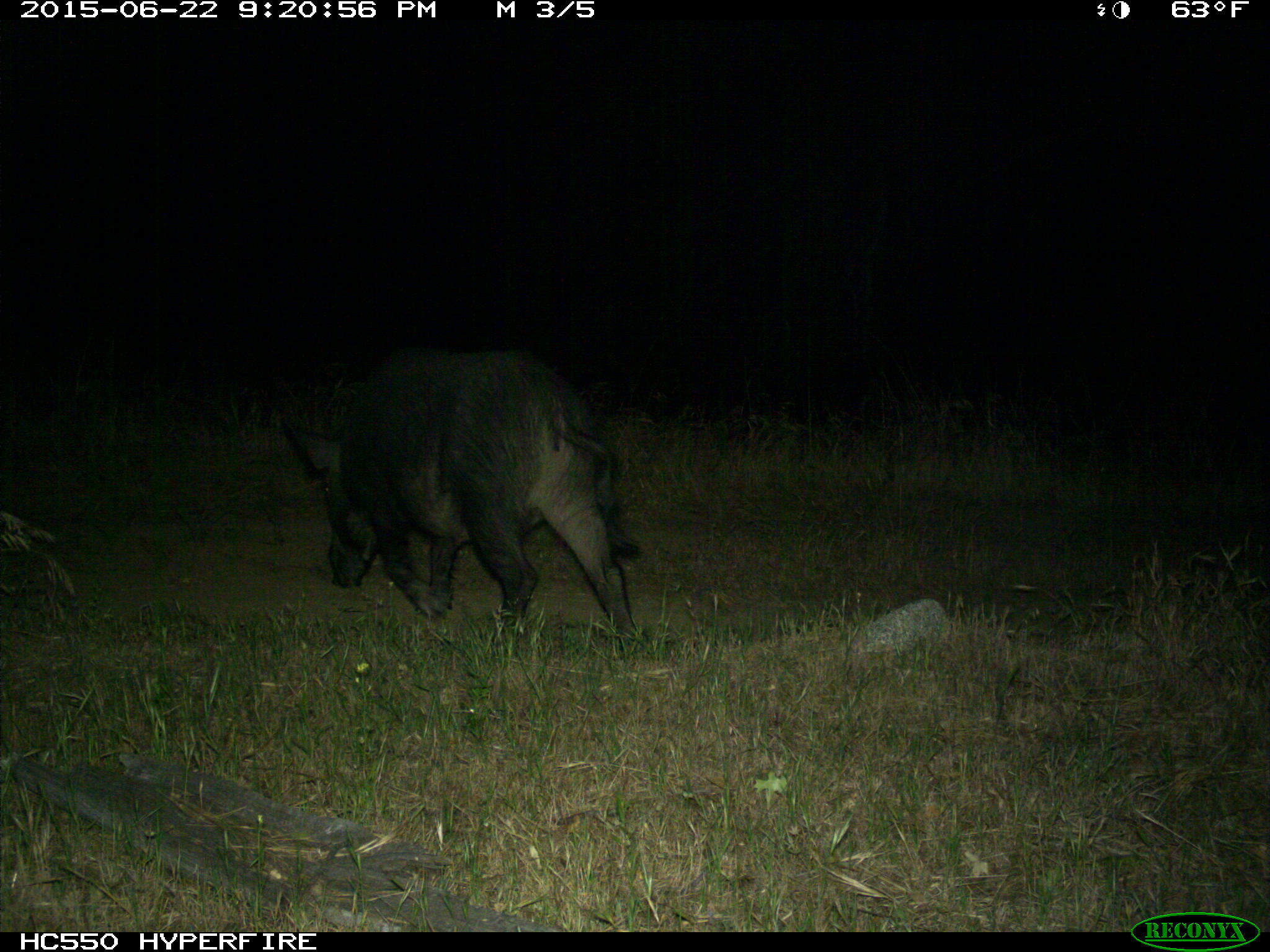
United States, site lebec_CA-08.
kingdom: Animalia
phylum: Chordata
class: Mammalia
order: Artiodactyla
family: Suidae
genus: Sus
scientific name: Sus scrofa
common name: wild boar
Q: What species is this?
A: Sus scrofa (wild boar).